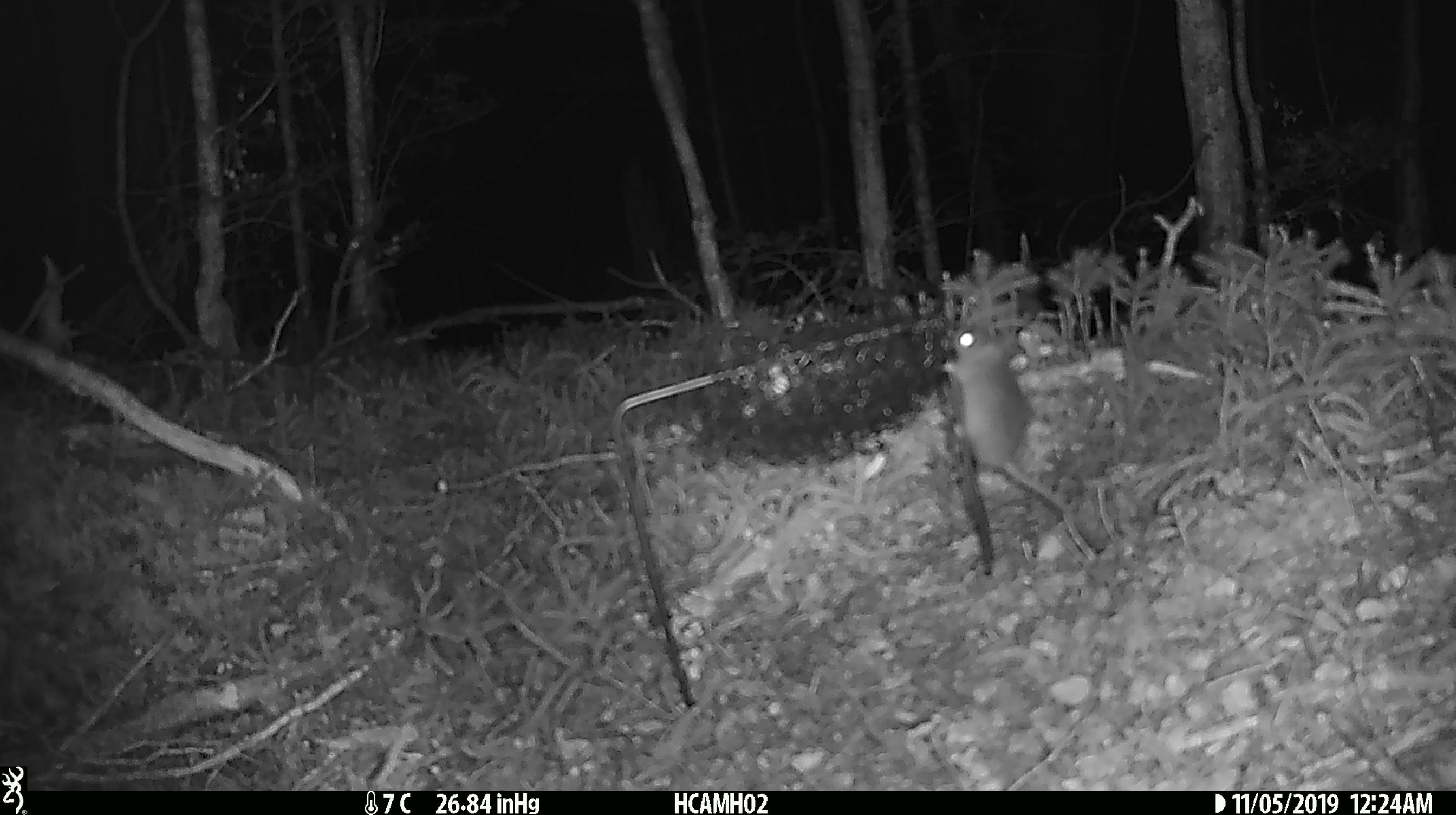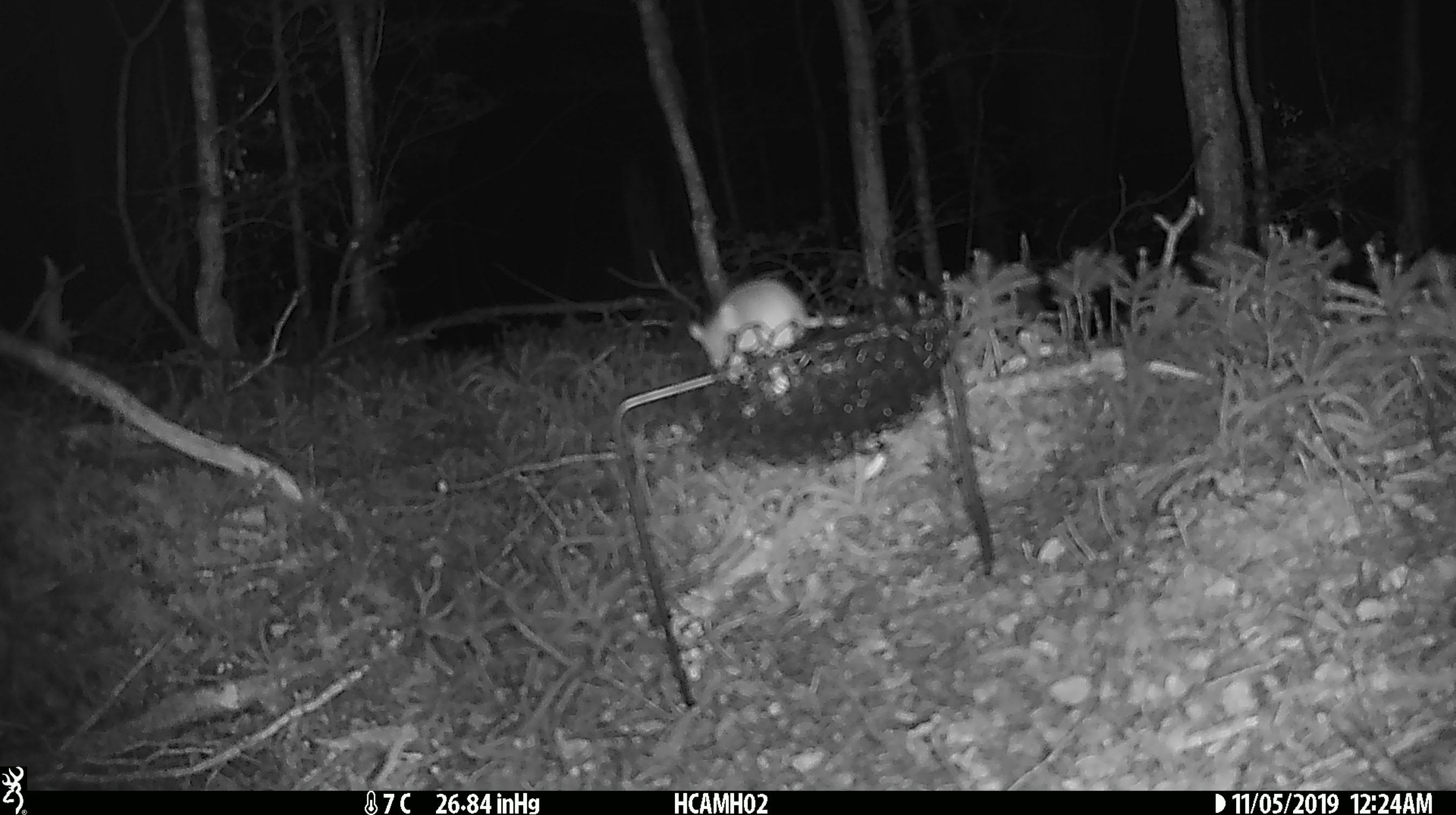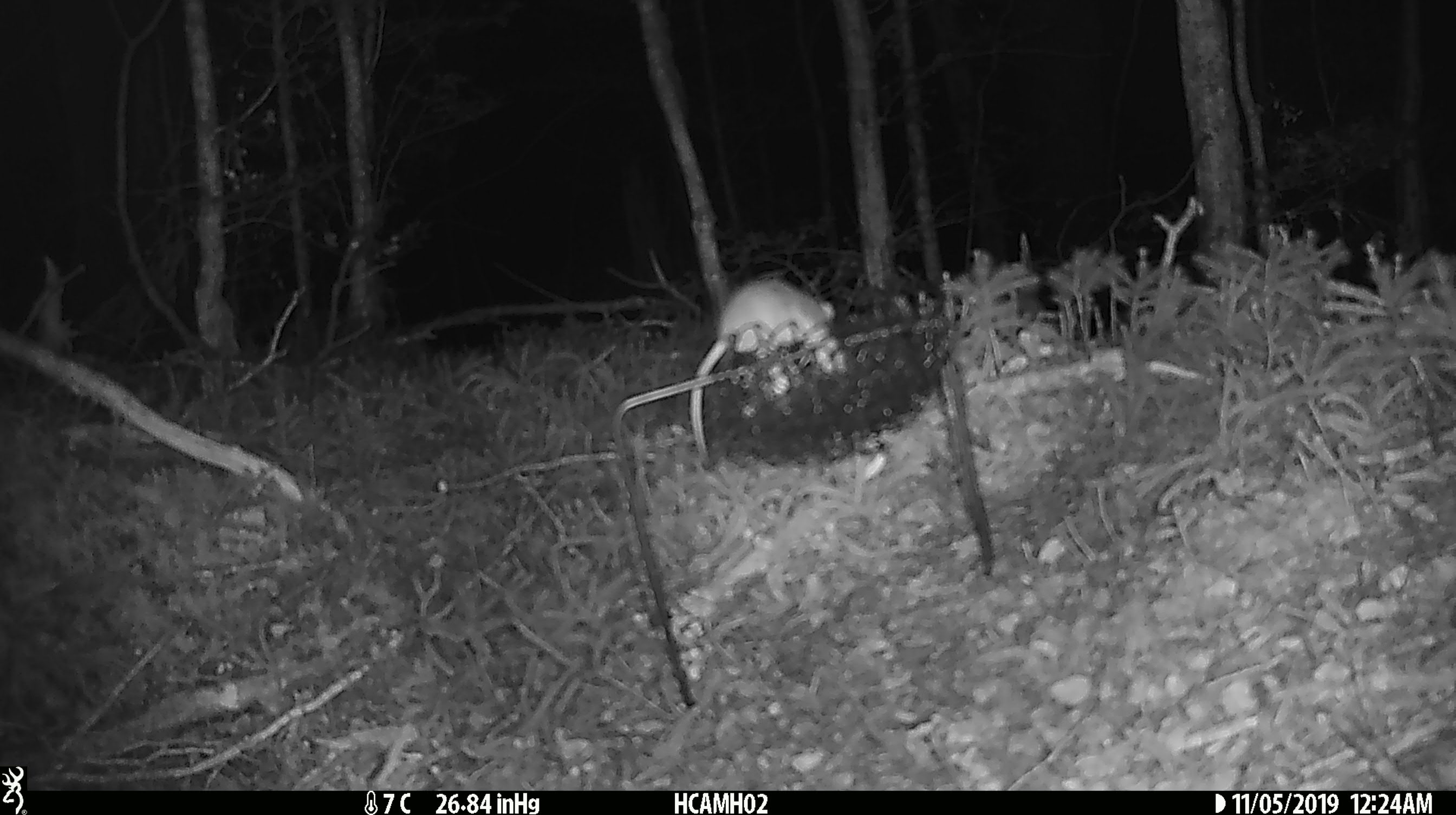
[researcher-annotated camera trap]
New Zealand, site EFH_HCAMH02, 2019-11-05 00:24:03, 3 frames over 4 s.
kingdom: Animalia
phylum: Chordata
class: Mammalia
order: Rodentia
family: Muridae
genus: Mus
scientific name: Mus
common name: mouse